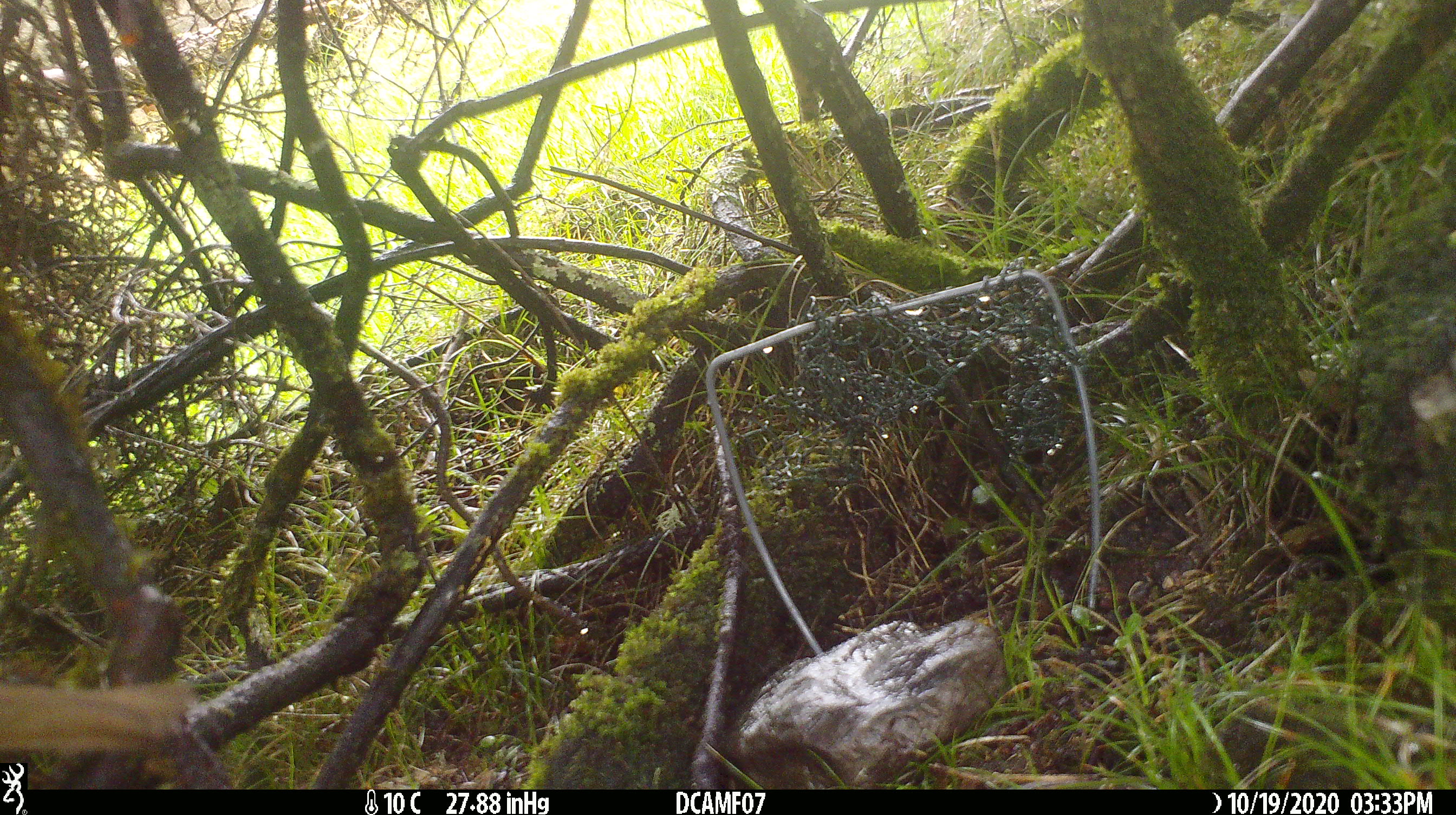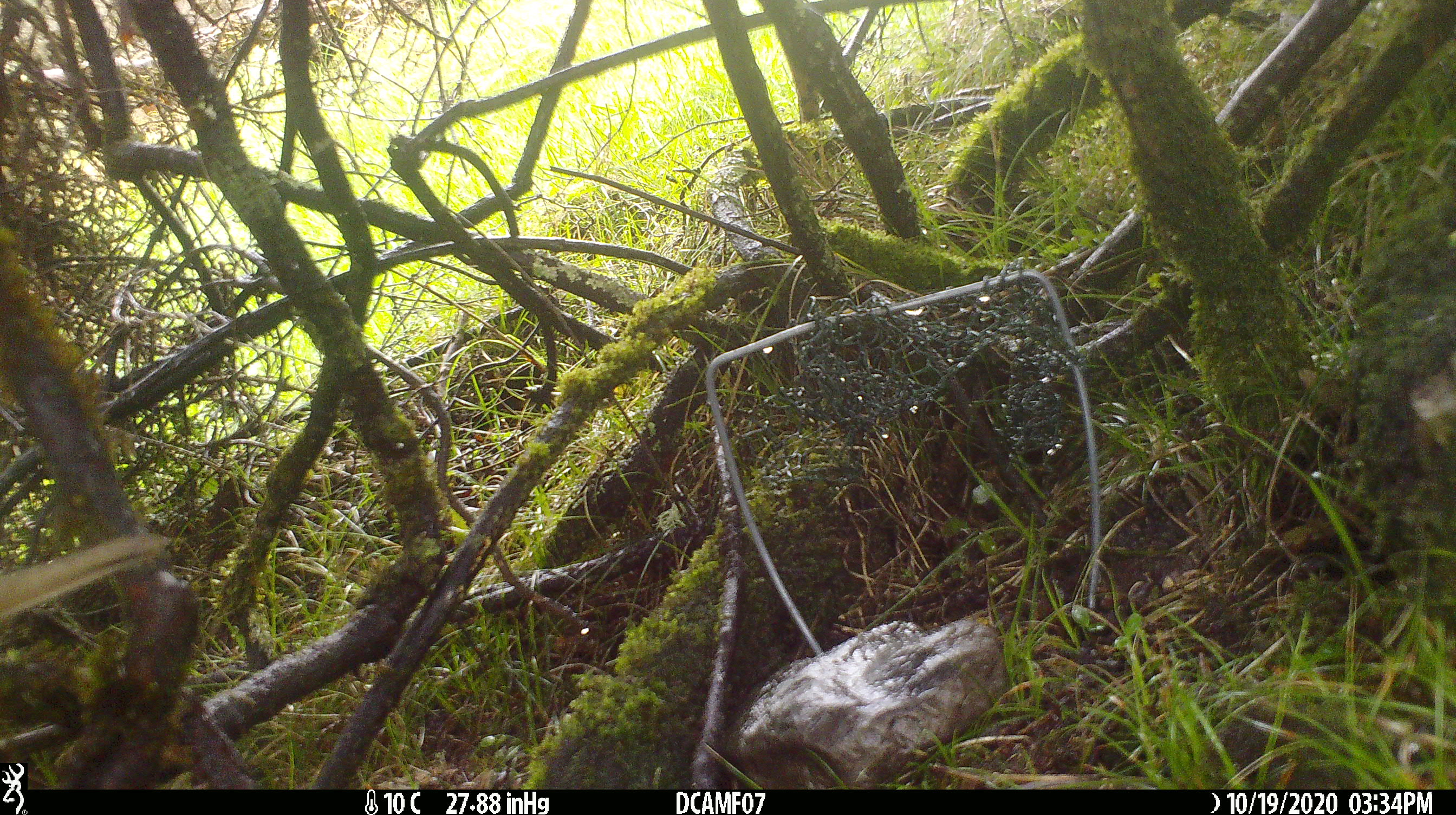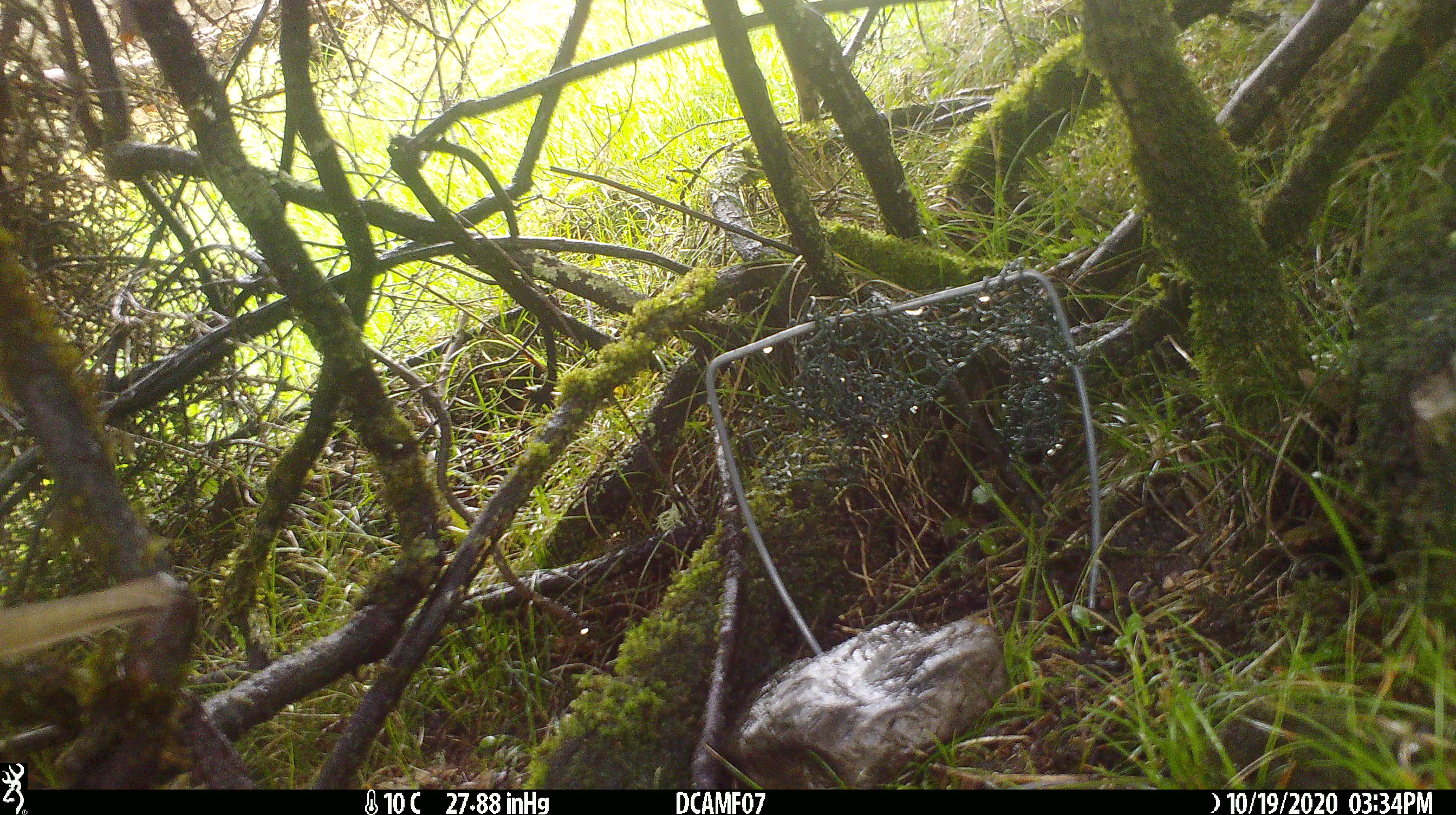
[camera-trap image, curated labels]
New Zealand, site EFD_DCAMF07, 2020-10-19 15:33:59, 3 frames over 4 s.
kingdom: Animalia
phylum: Chordata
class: Aves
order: Passeriformes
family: Turdidae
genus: Turdus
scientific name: Turdus philomelos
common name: song thrush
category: thrush